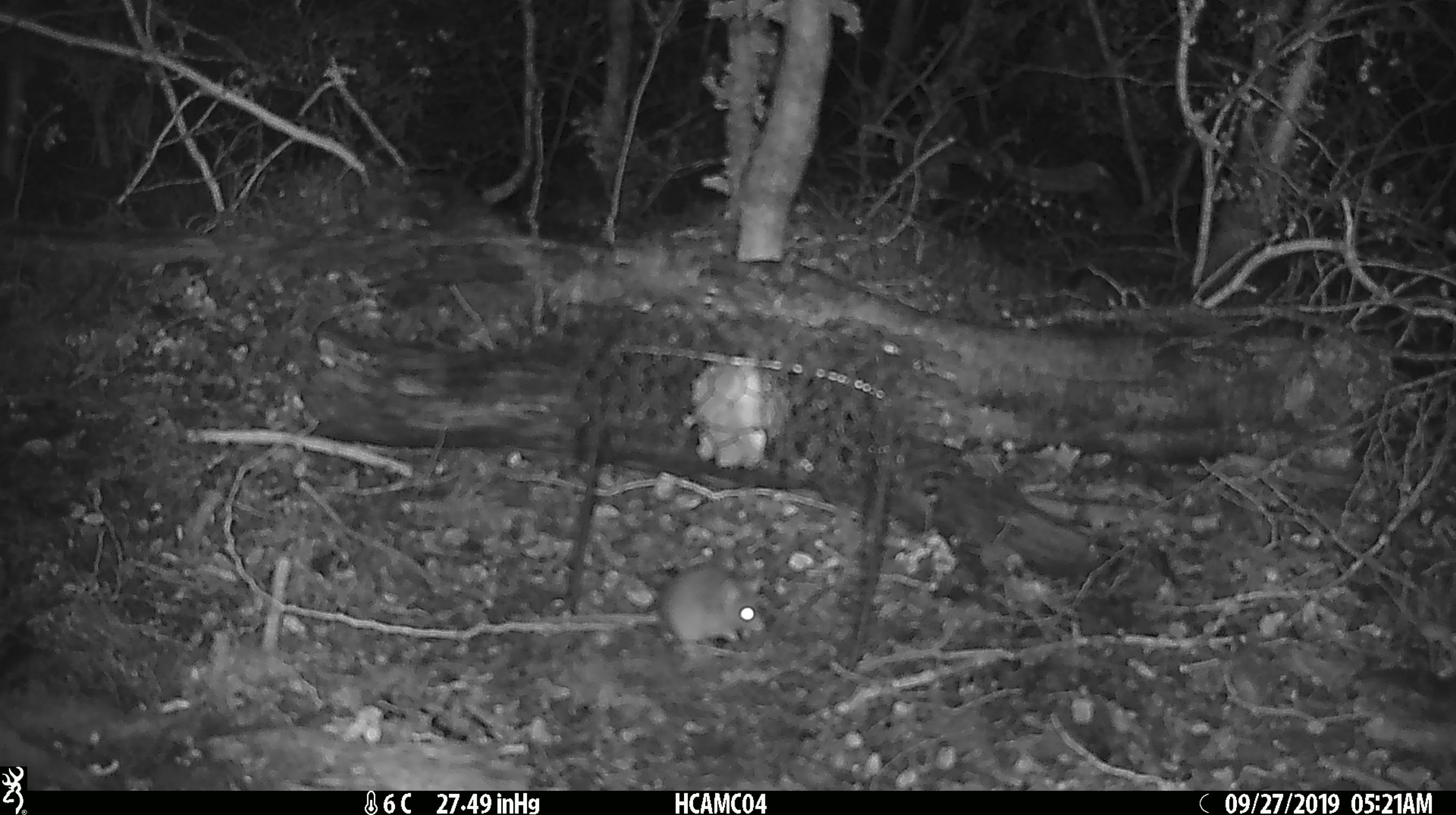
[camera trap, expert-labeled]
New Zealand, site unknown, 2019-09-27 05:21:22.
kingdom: Animalia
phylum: Chordata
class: Mammalia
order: Rodentia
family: Muridae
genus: Mus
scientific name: Mus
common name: mouse